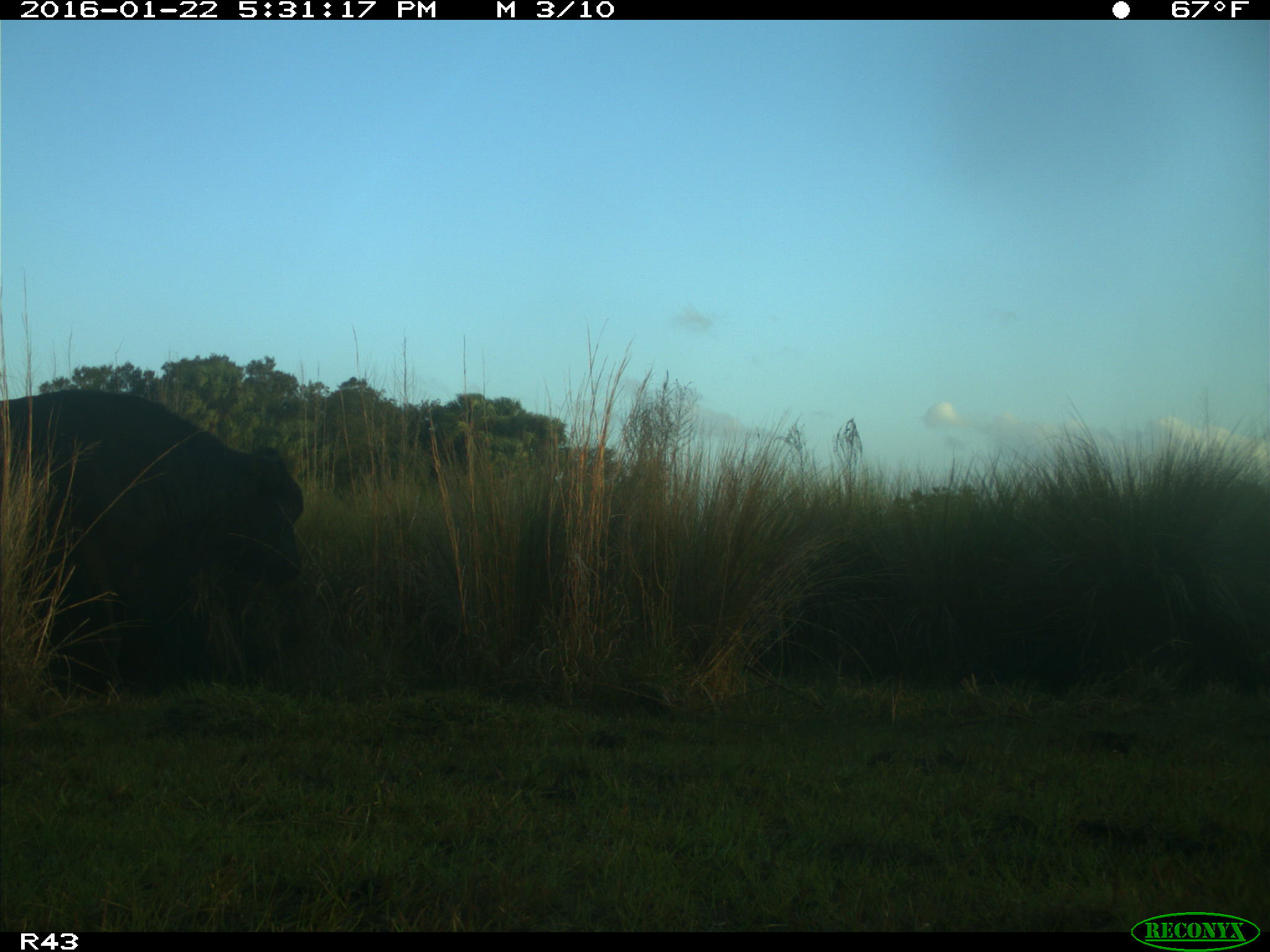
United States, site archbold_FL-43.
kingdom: Animalia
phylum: Chordata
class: Mammalia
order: Artiodactyla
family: Bovidae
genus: Bos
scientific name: Bos taurus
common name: domestic cow